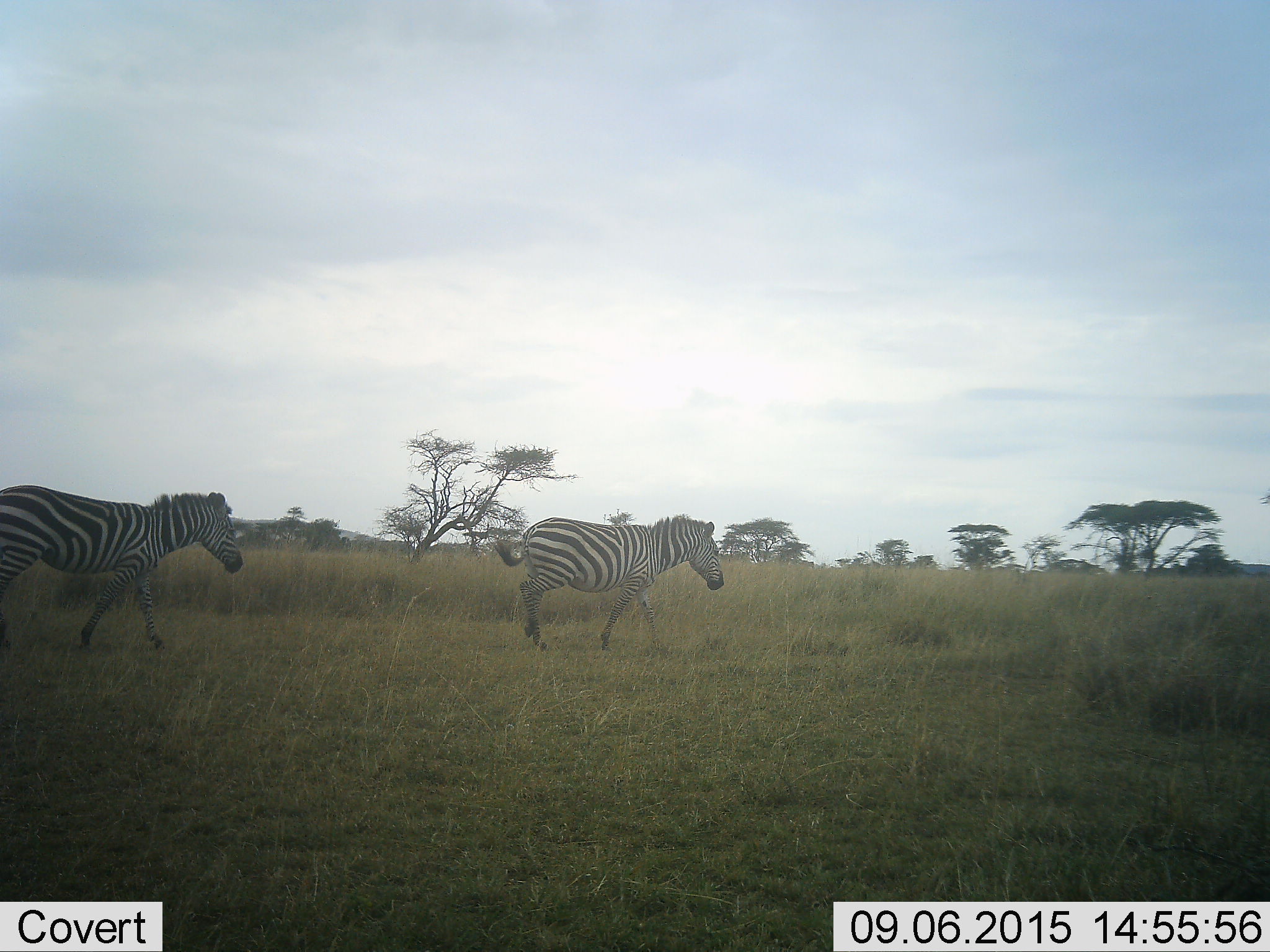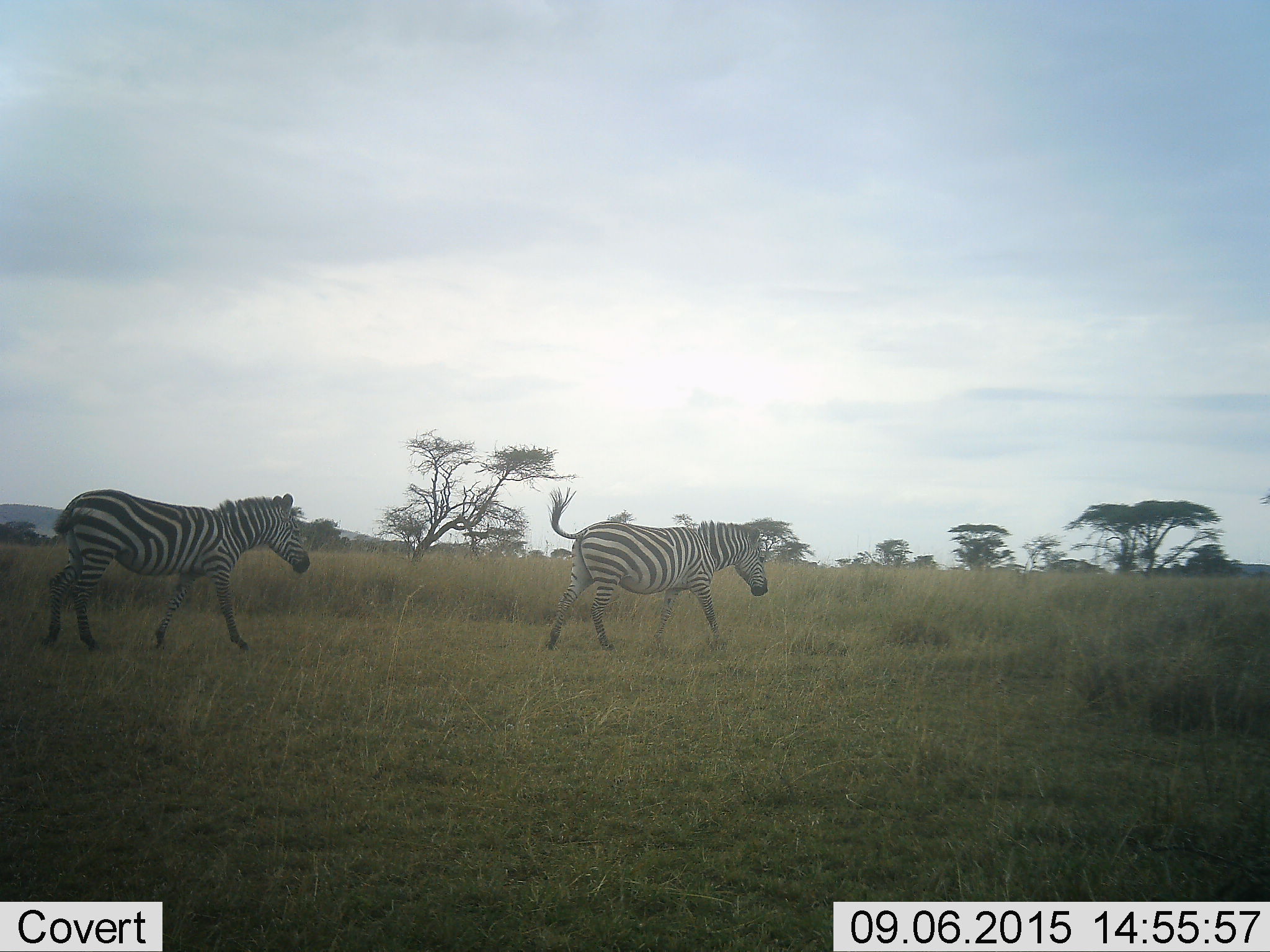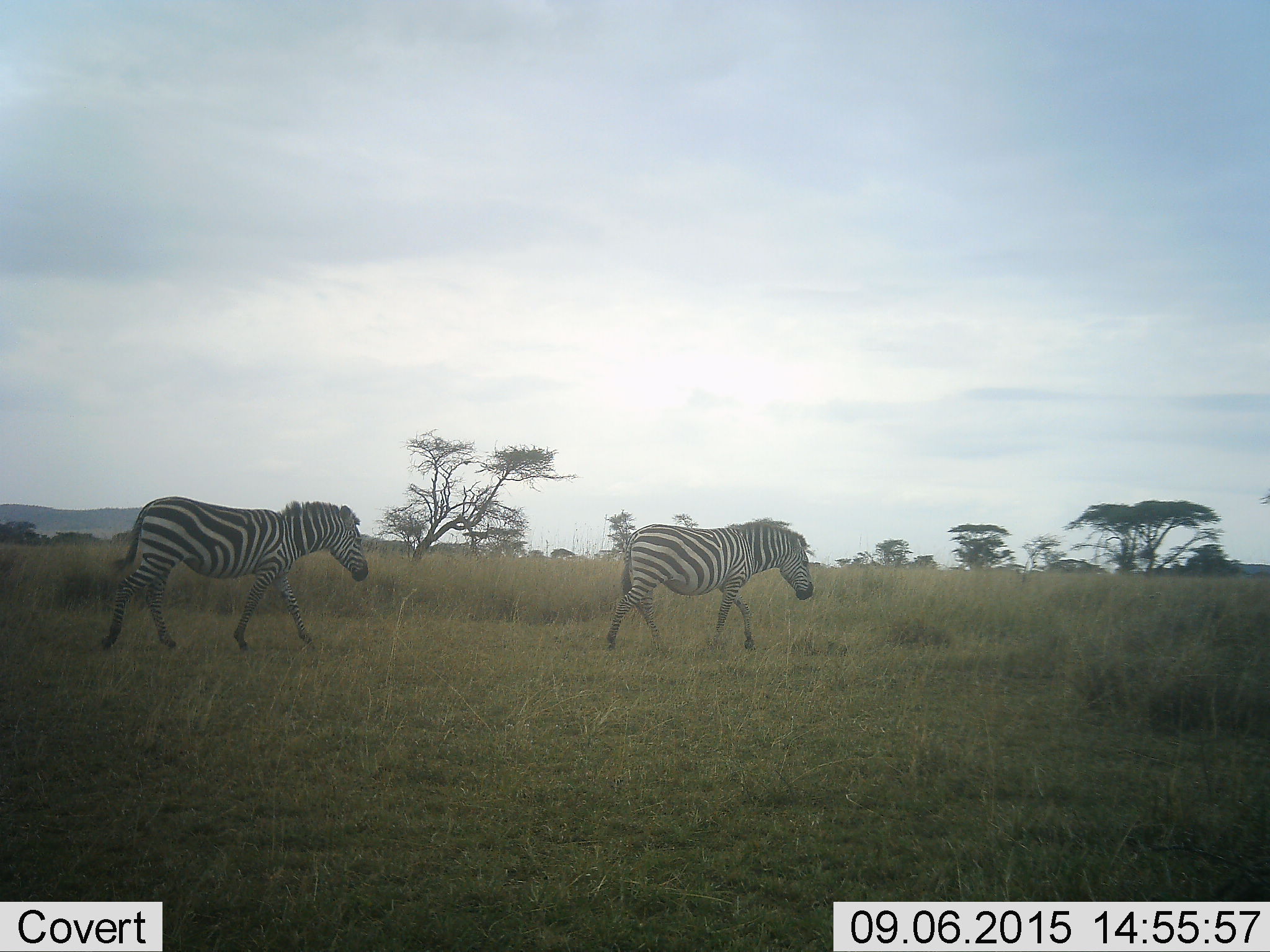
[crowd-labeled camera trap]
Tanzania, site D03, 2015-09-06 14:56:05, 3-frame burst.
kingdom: Animalia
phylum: Chordata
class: Mammalia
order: Perissodactyla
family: Equidae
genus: Equus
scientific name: Equus quagga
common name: plains zebra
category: zebra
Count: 2.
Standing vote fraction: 0%.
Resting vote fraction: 0%.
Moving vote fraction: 100%.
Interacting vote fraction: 0%.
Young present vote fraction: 0%.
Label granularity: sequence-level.